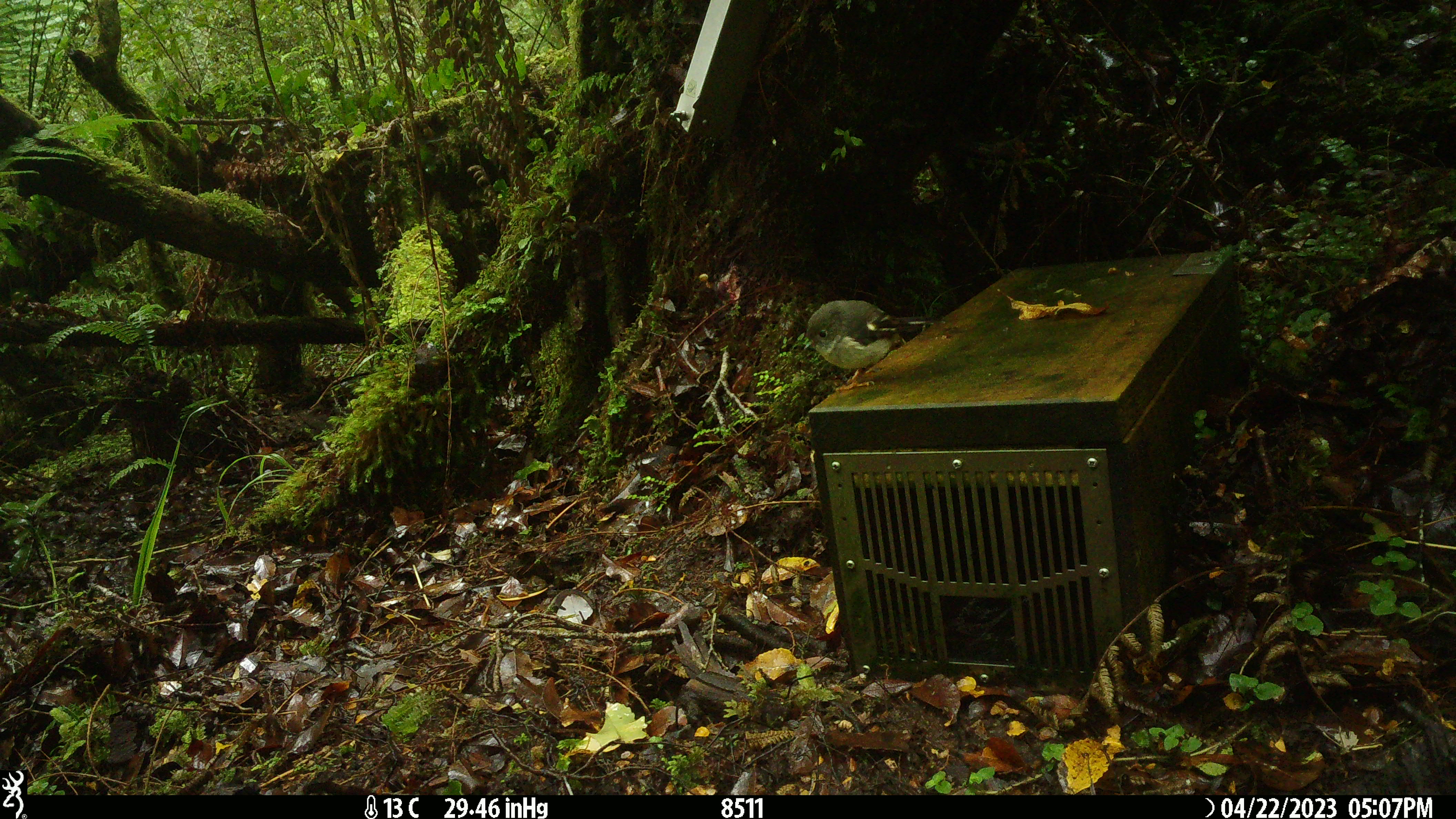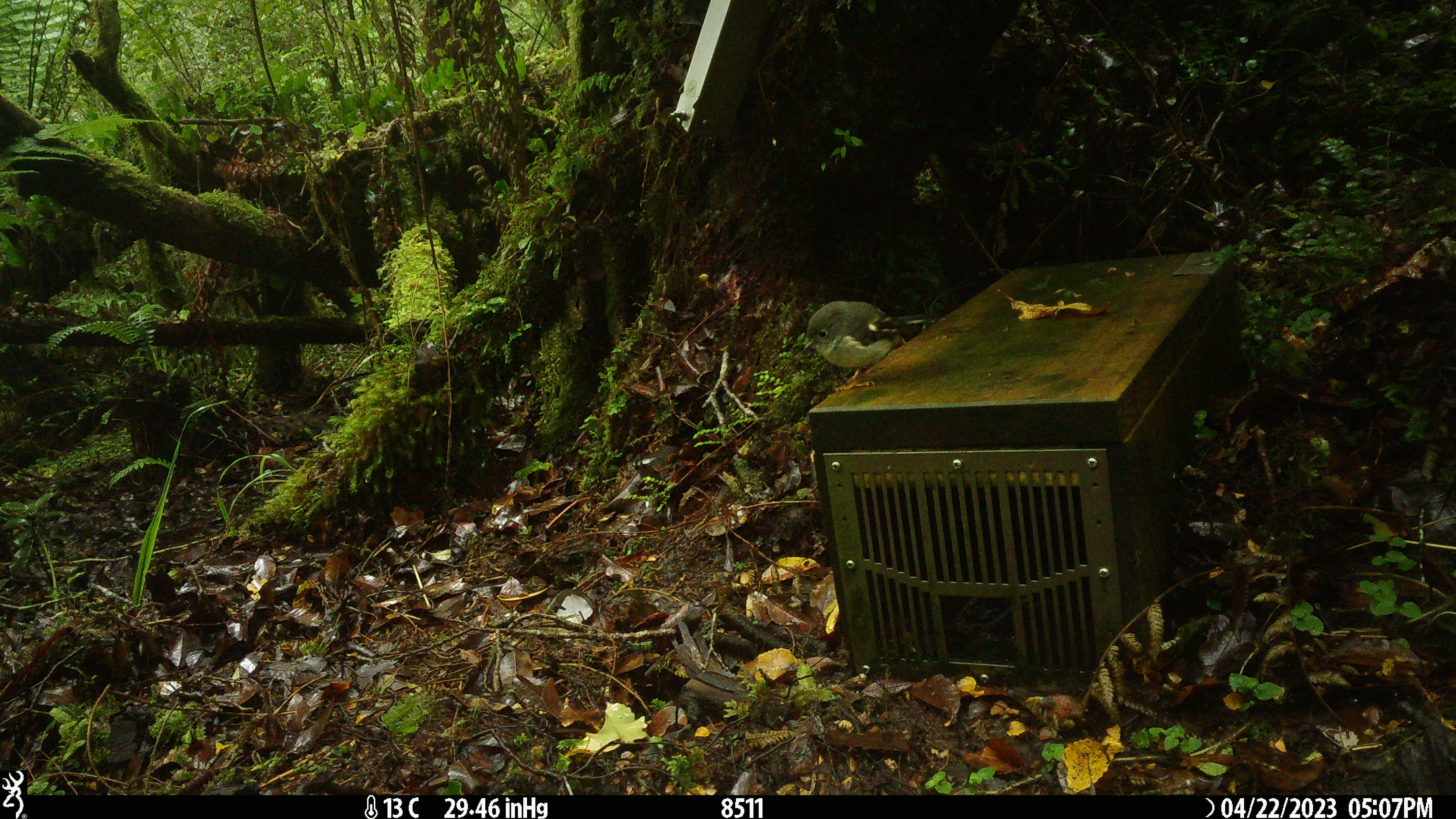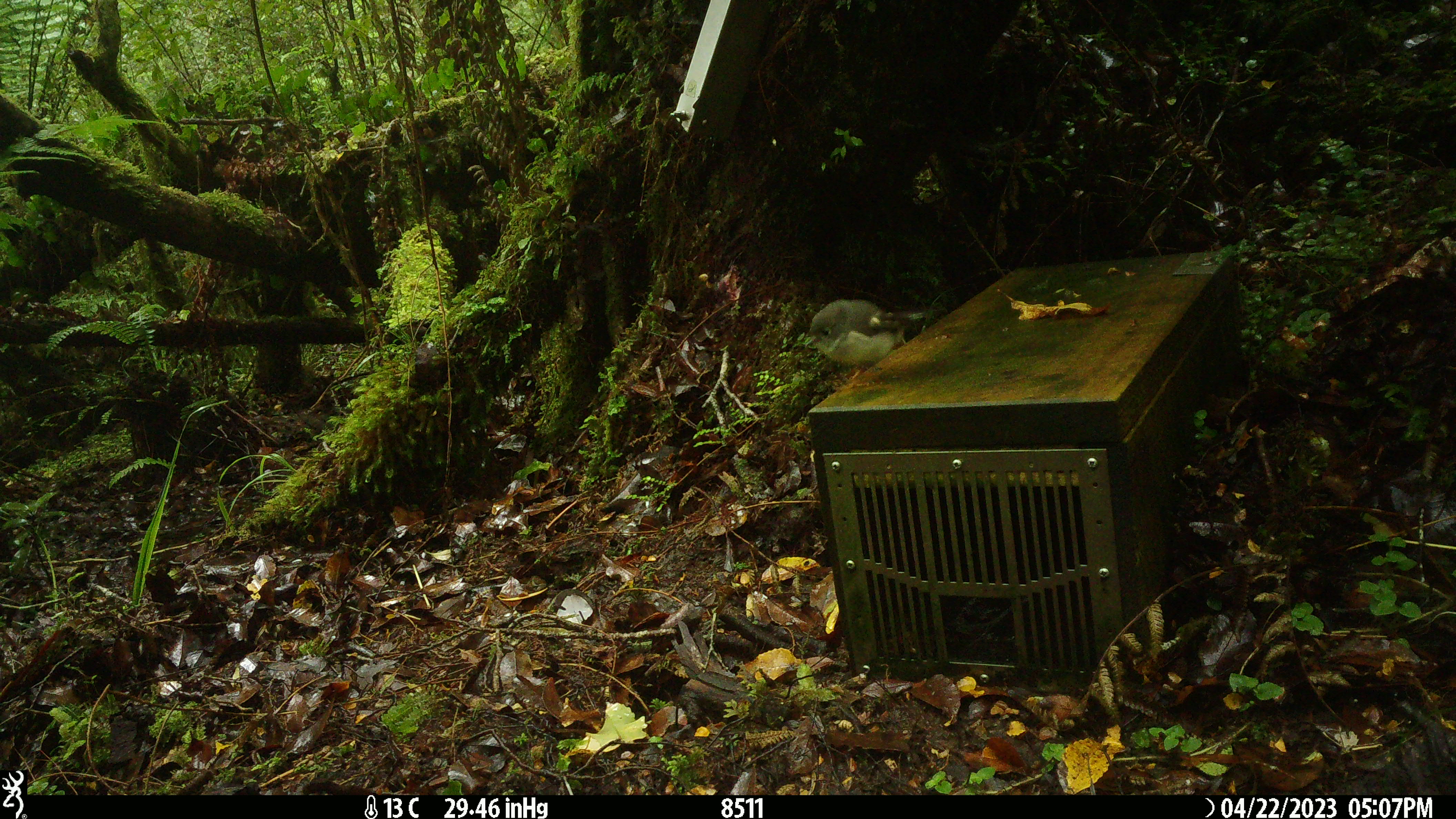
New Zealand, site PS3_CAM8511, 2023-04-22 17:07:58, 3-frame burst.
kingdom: Animalia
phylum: Chordata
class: Aves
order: Passeriformes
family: Petroicidae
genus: Petroica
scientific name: Petroica macrocephala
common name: tomtit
Tomtit (Petroica macrocephala).